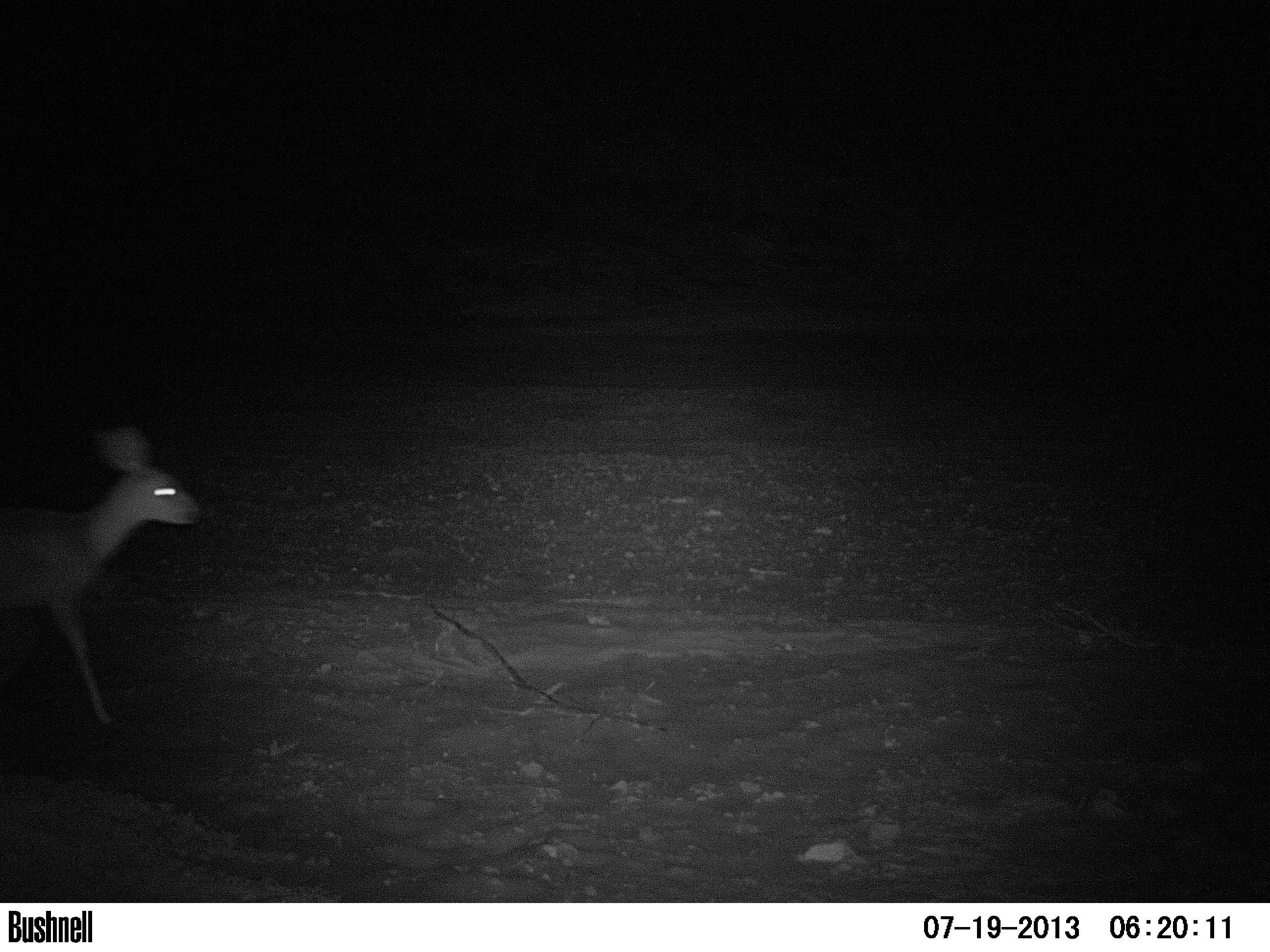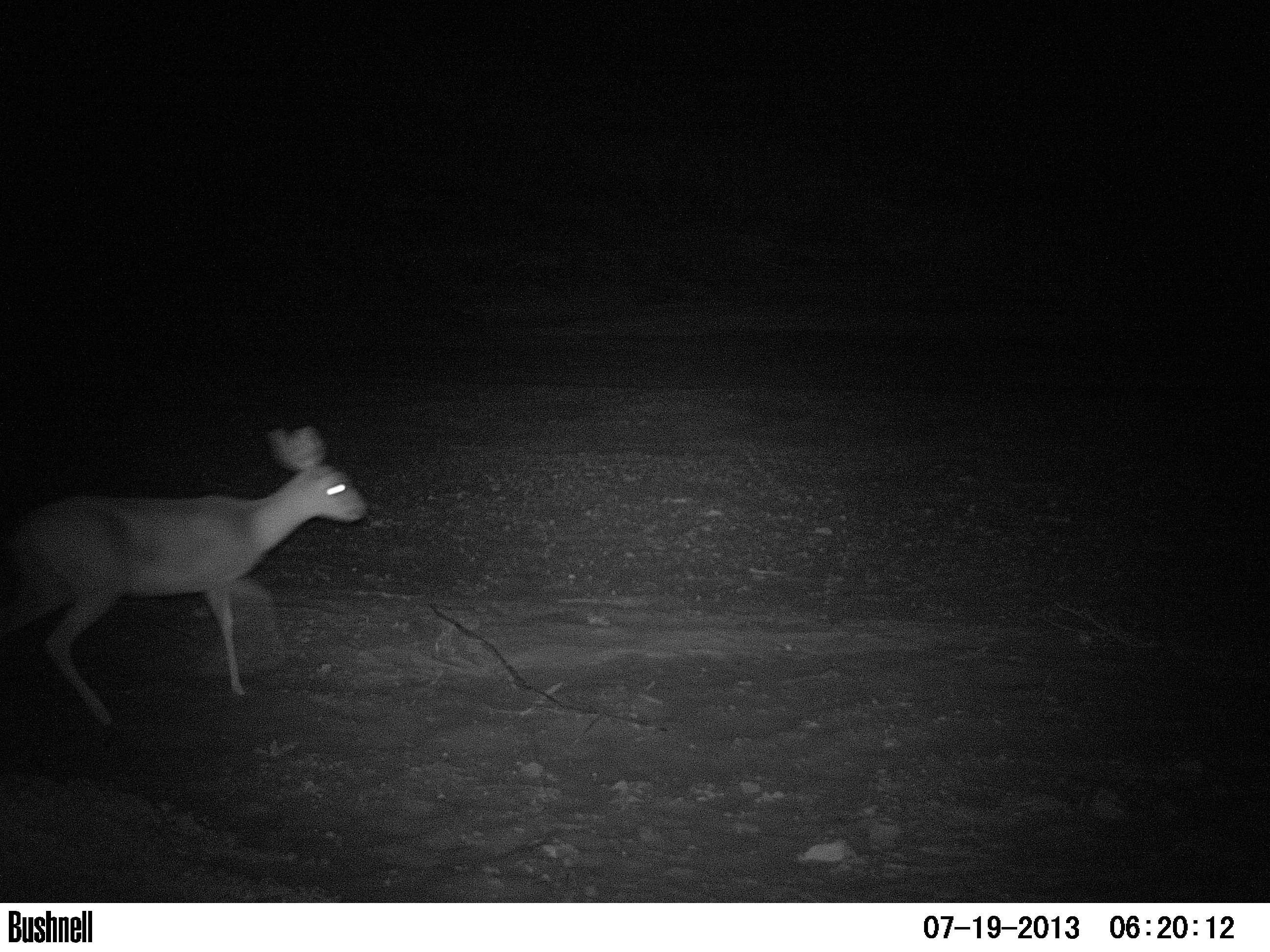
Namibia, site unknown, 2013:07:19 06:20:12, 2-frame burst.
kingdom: Animalia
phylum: Chordata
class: Mammalia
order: Artiodactyla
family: Bovidae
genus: Raphicerus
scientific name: Raphicerus campestris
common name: steenbok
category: raphiceros campestris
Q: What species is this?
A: Raphiceros campestris (steenbok) (Raphicerus campestris).